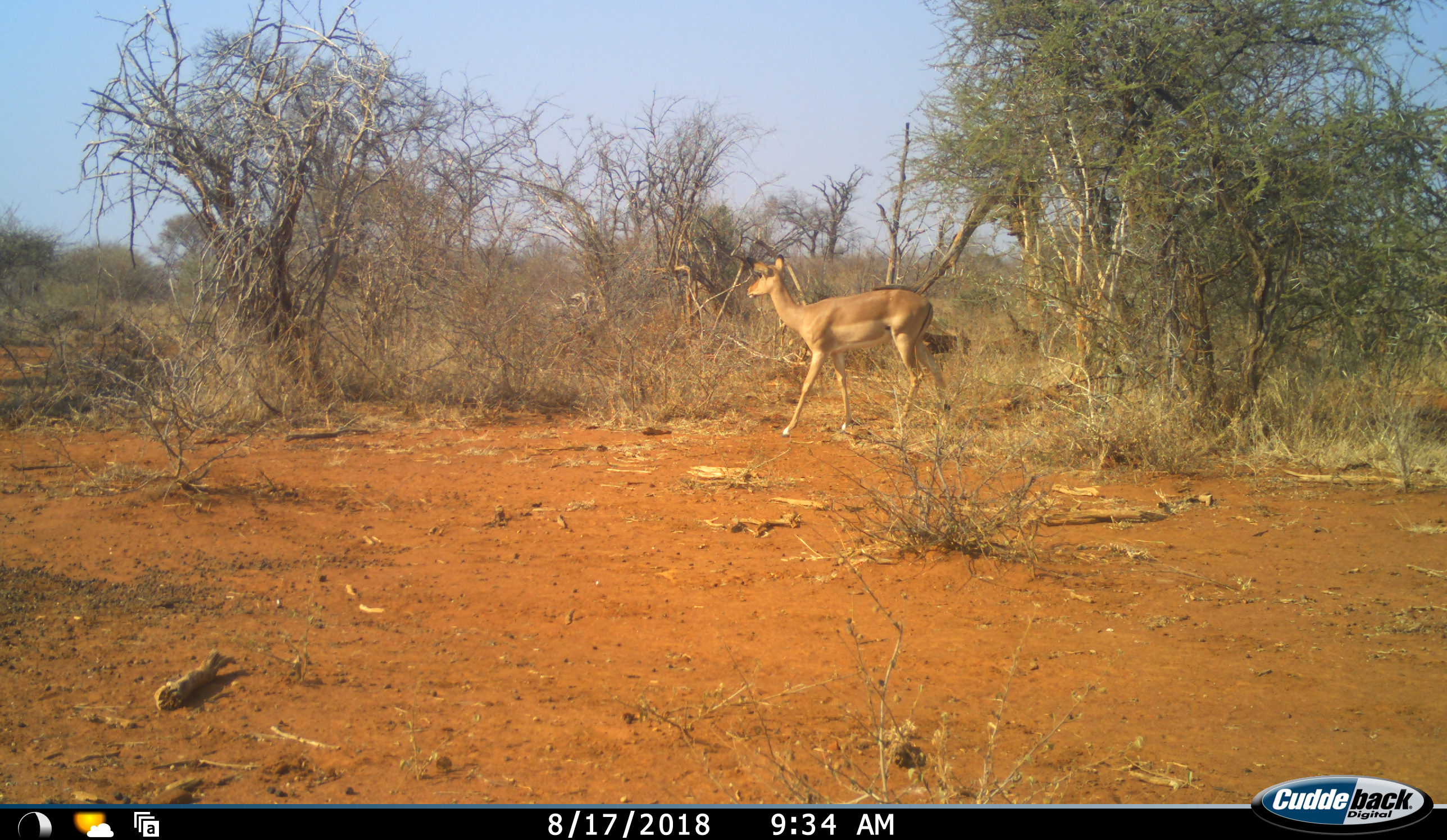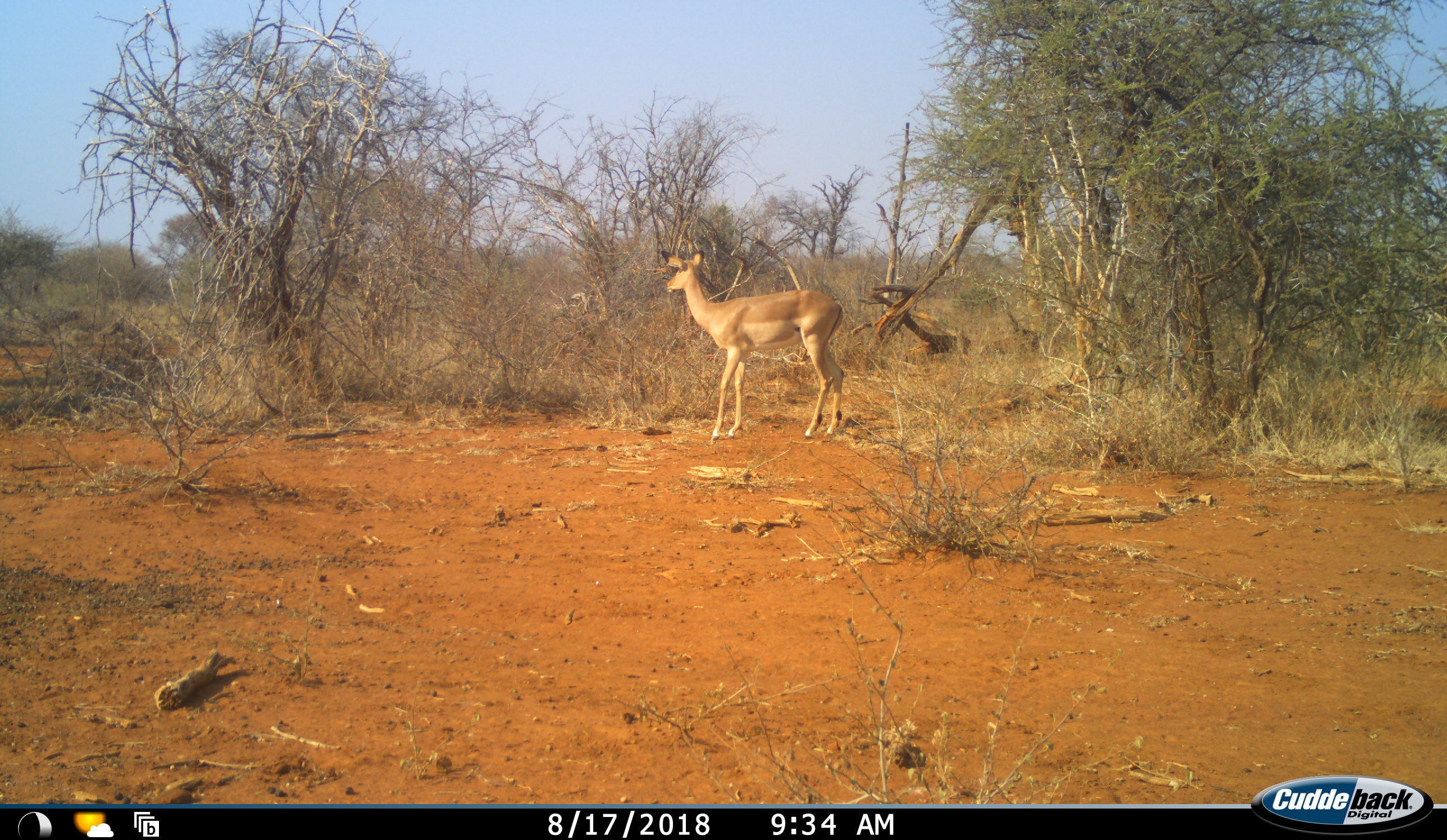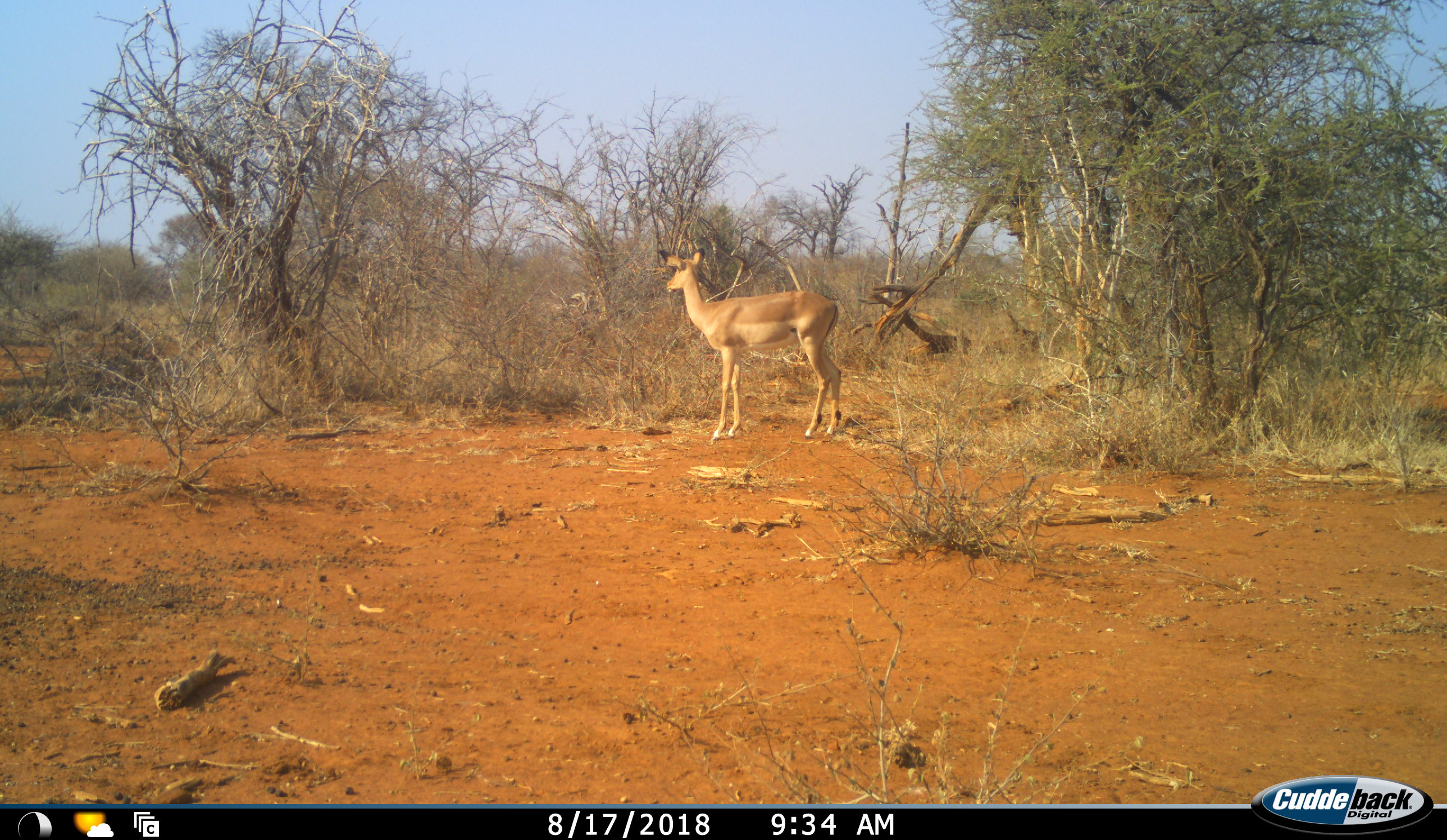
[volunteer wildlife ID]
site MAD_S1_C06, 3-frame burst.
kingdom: Animalia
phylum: Chordata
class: Mammalia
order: Artiodactyla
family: Bovidae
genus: Aepyceros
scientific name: Aepyceros melampus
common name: impala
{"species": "impala (Aepyceros melampus)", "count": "1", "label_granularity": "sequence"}